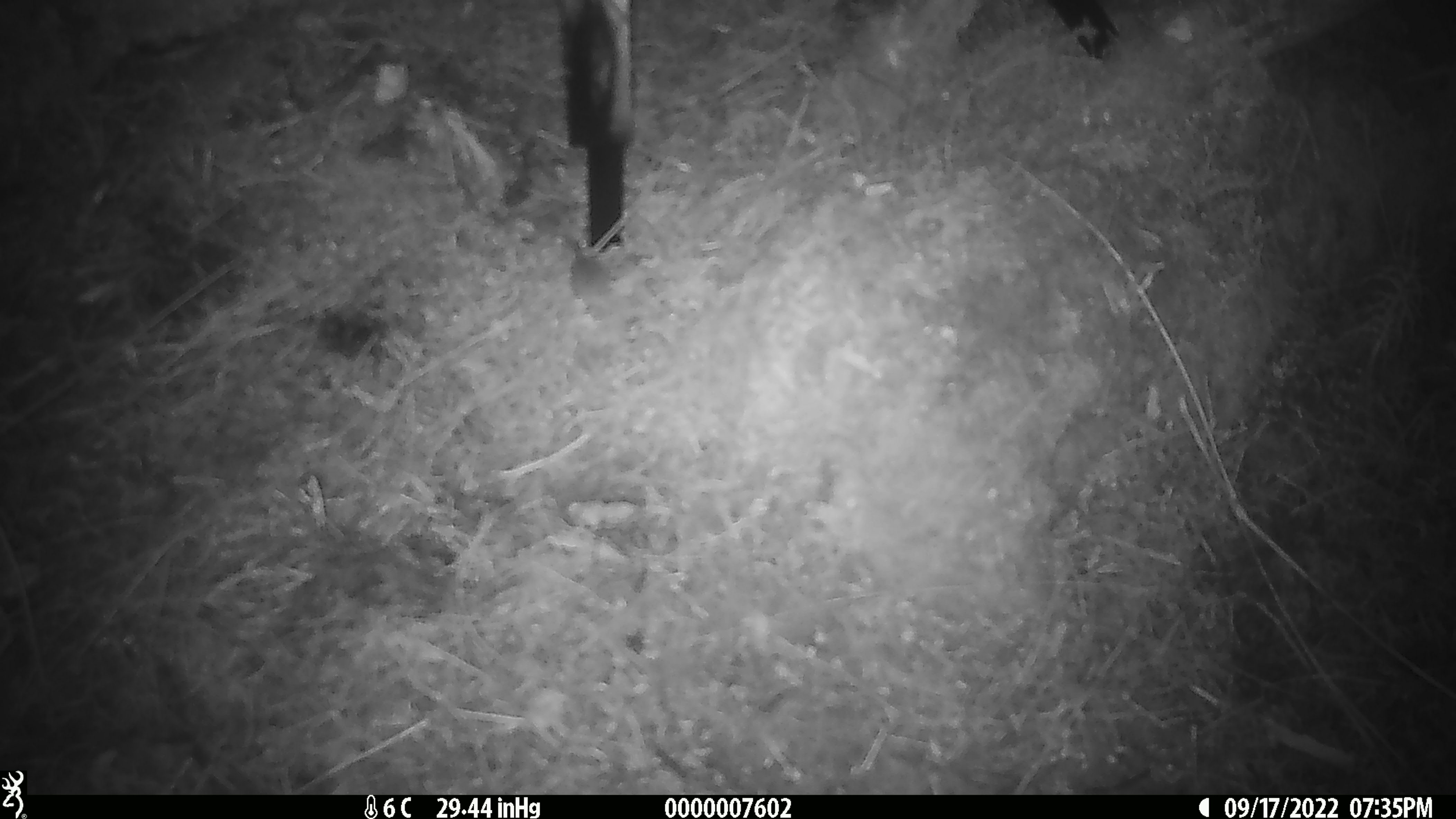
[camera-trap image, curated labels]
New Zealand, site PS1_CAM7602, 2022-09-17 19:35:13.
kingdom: Animalia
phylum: Chordata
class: Mammalia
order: Rodentia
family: Muridae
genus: Mus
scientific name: Mus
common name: mouse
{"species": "mouse (Mus)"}